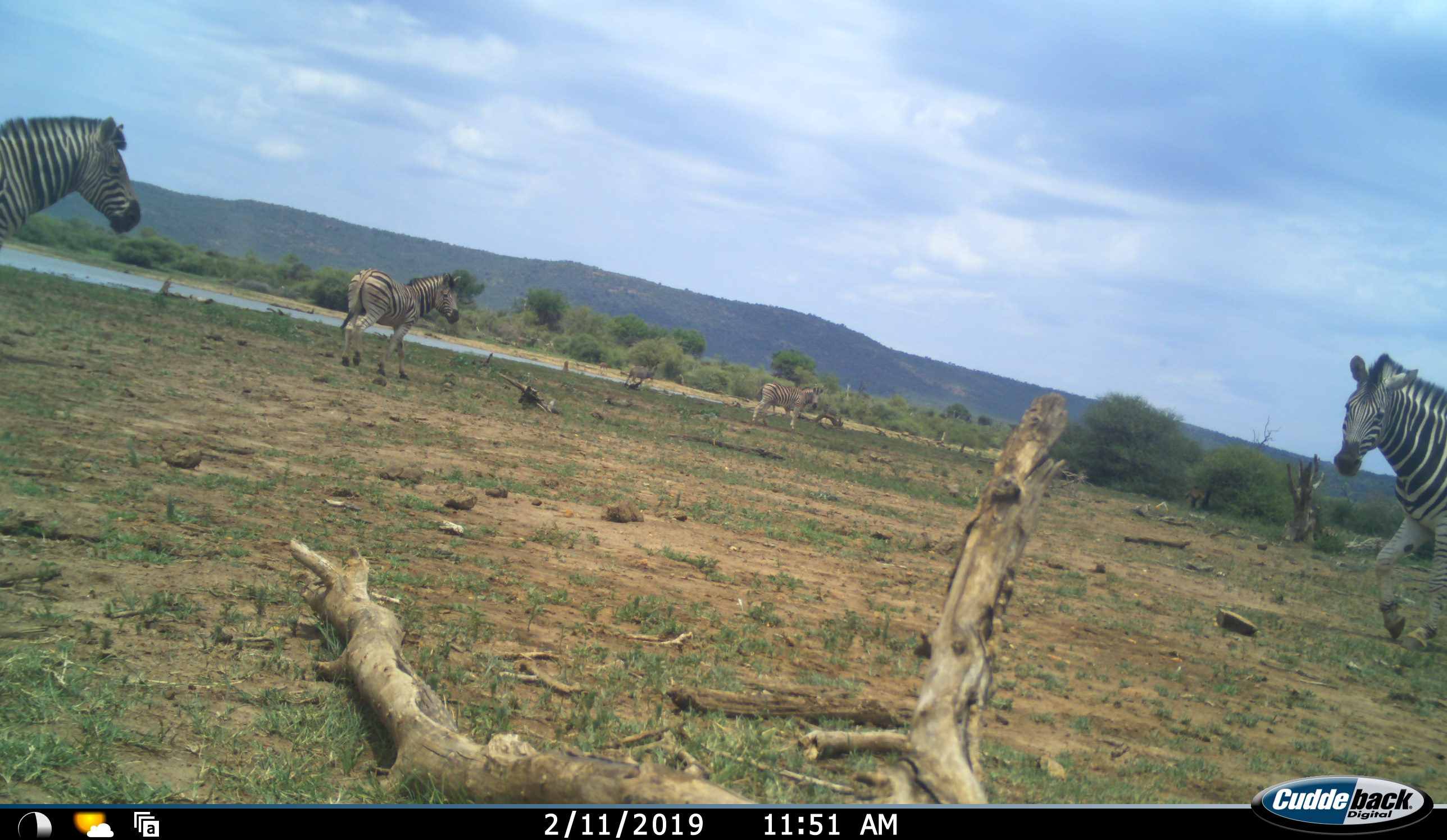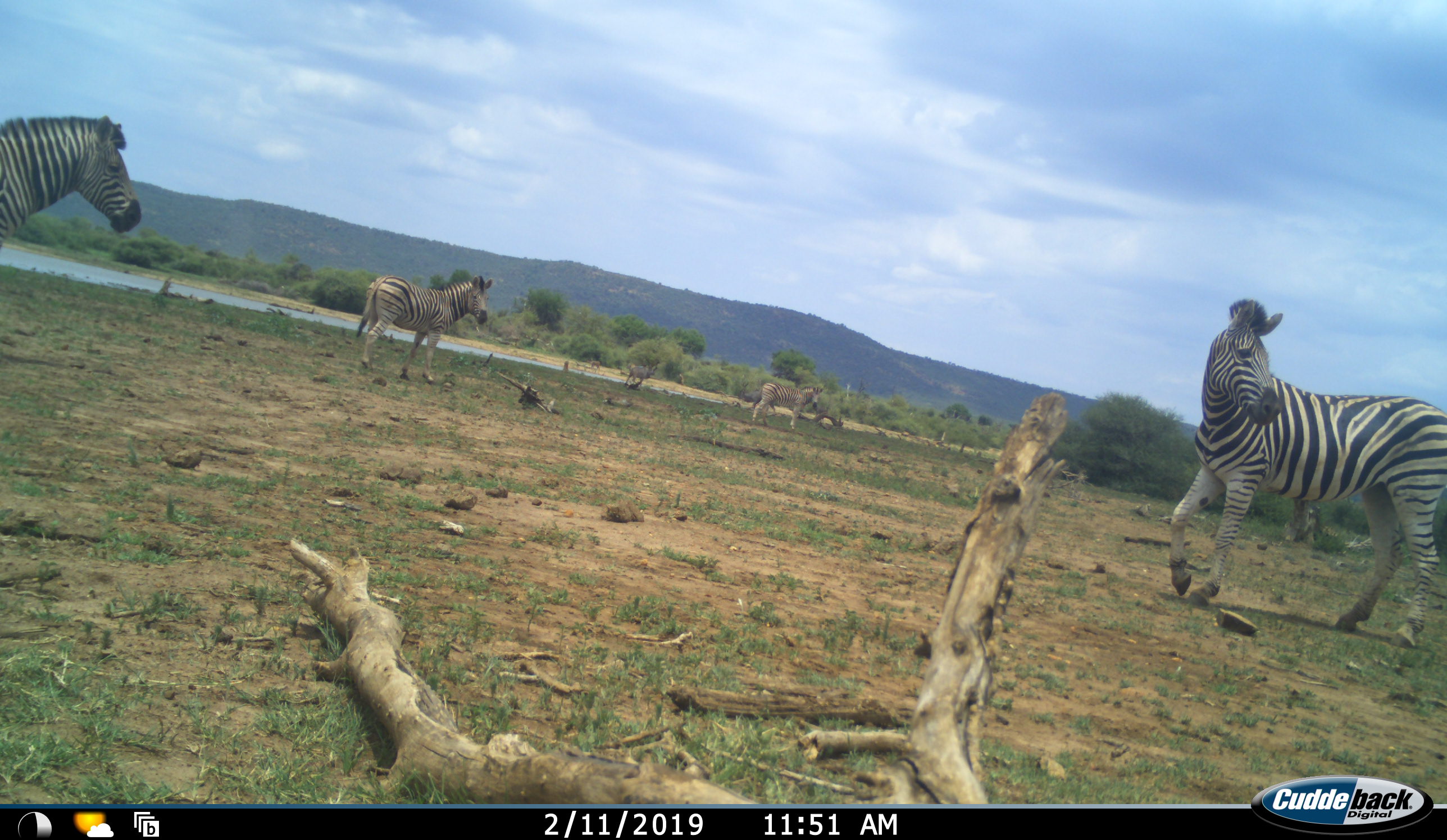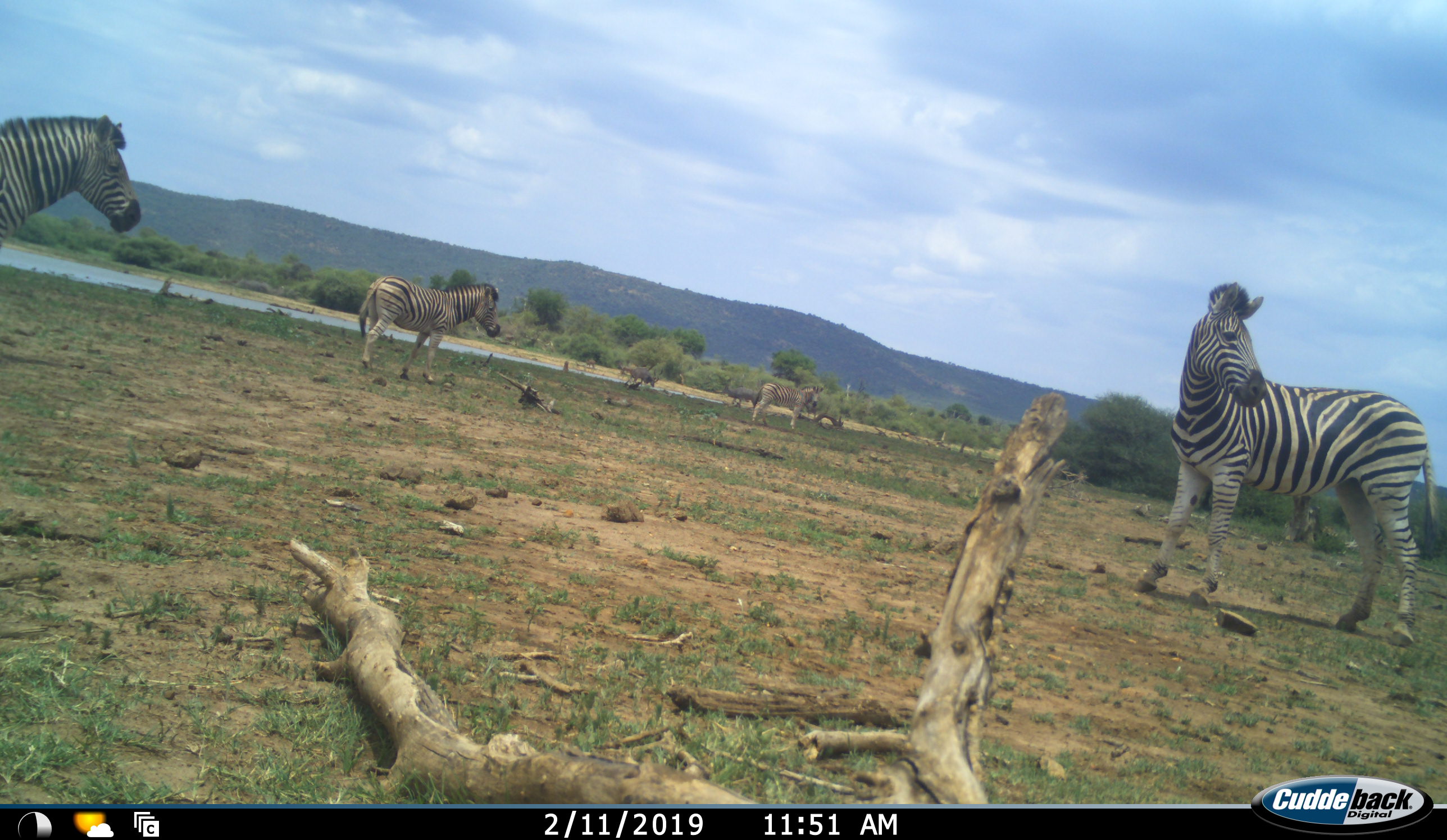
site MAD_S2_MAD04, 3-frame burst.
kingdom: Animalia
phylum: Chordata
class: Mammalia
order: Perissodactyla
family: Equidae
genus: Equus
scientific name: Equus quagga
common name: plains zebra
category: zebraplains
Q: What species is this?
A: Zebraplains (plains zebra) (Equus quagga).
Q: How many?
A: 6.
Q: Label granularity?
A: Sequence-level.